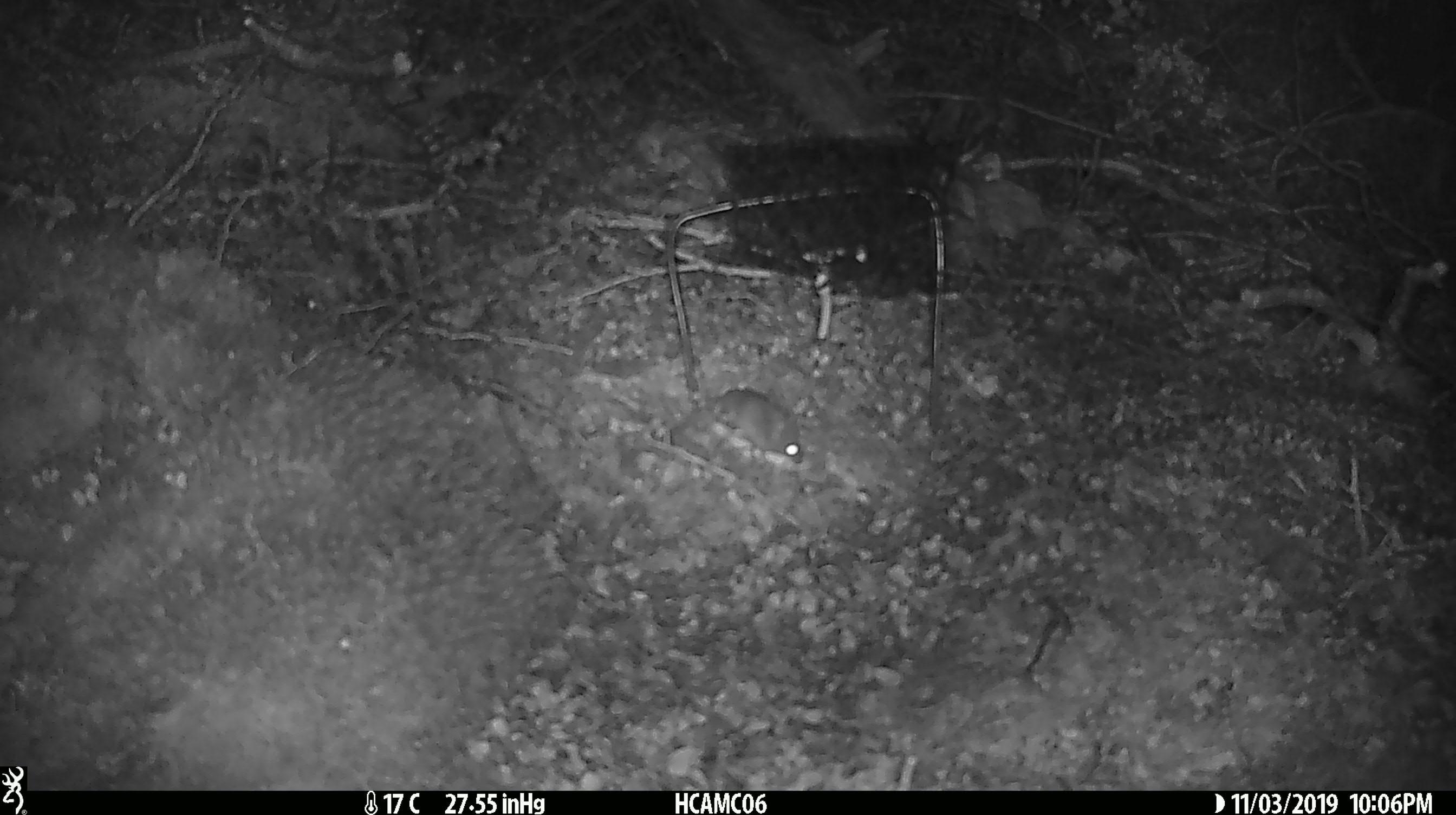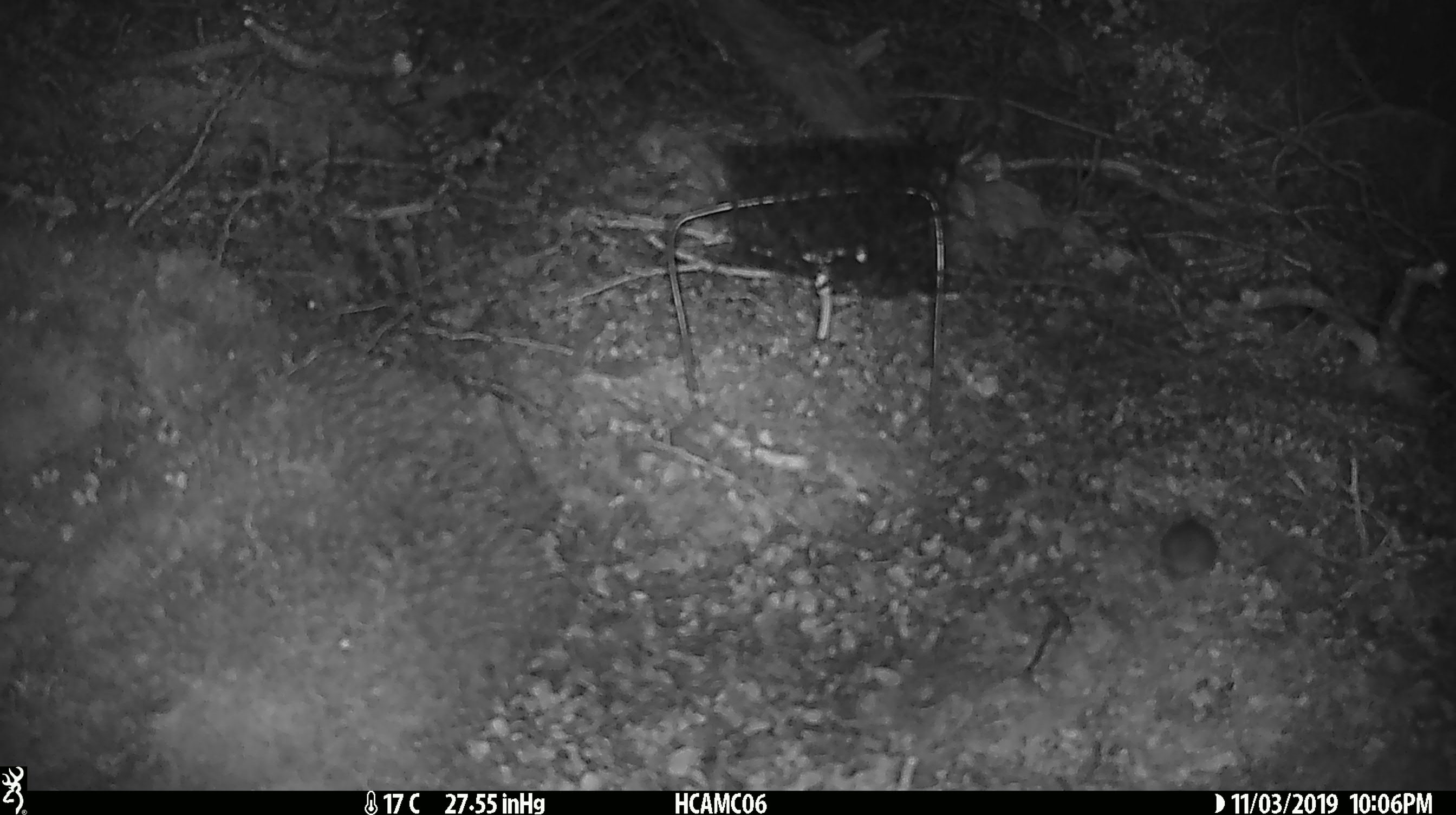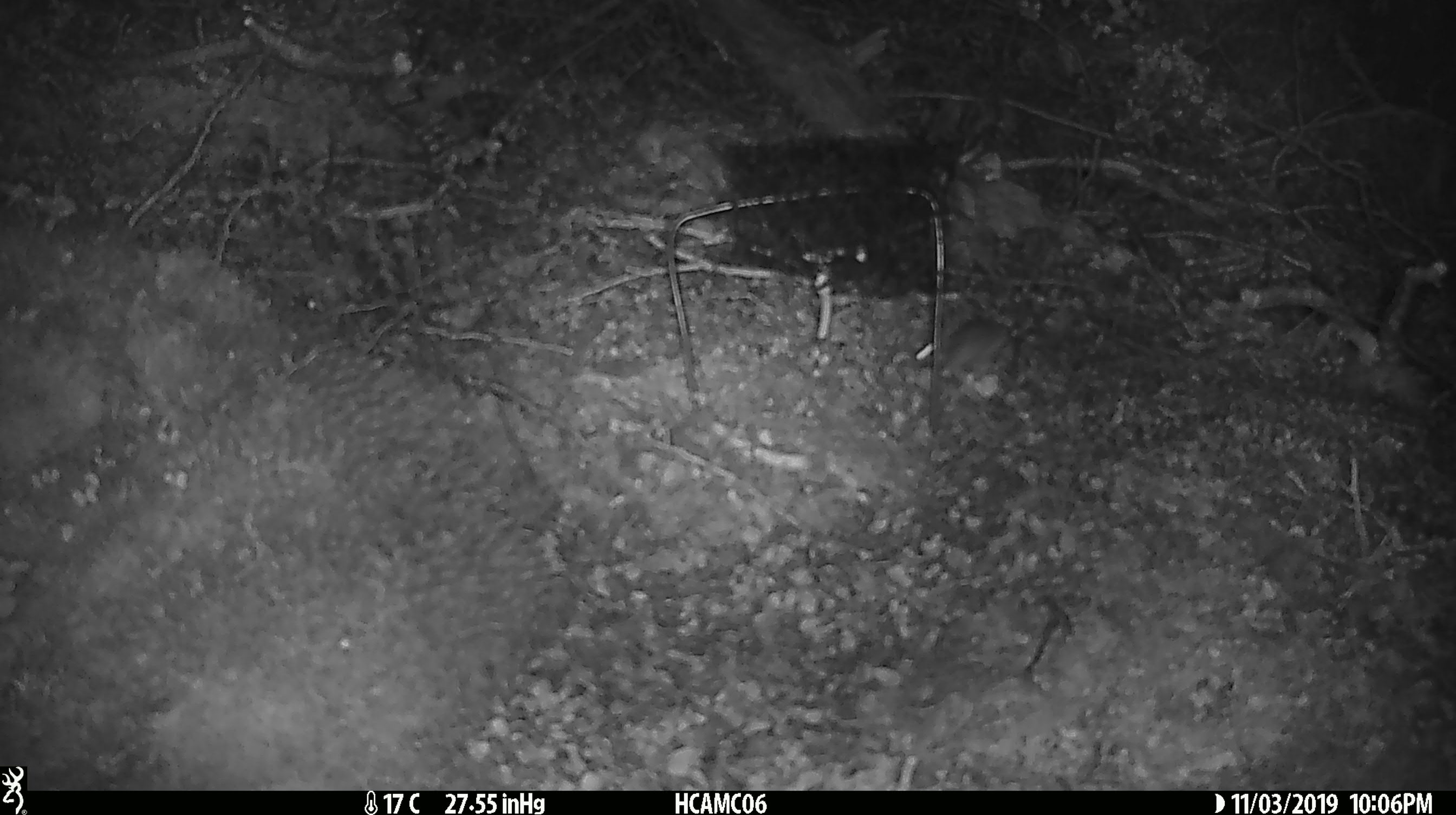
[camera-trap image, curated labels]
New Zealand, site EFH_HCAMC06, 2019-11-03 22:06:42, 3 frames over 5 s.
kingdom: Animalia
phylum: Chordata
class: Mammalia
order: Rodentia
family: Muridae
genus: Mus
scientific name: Mus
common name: mouse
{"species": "mouse (Mus)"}